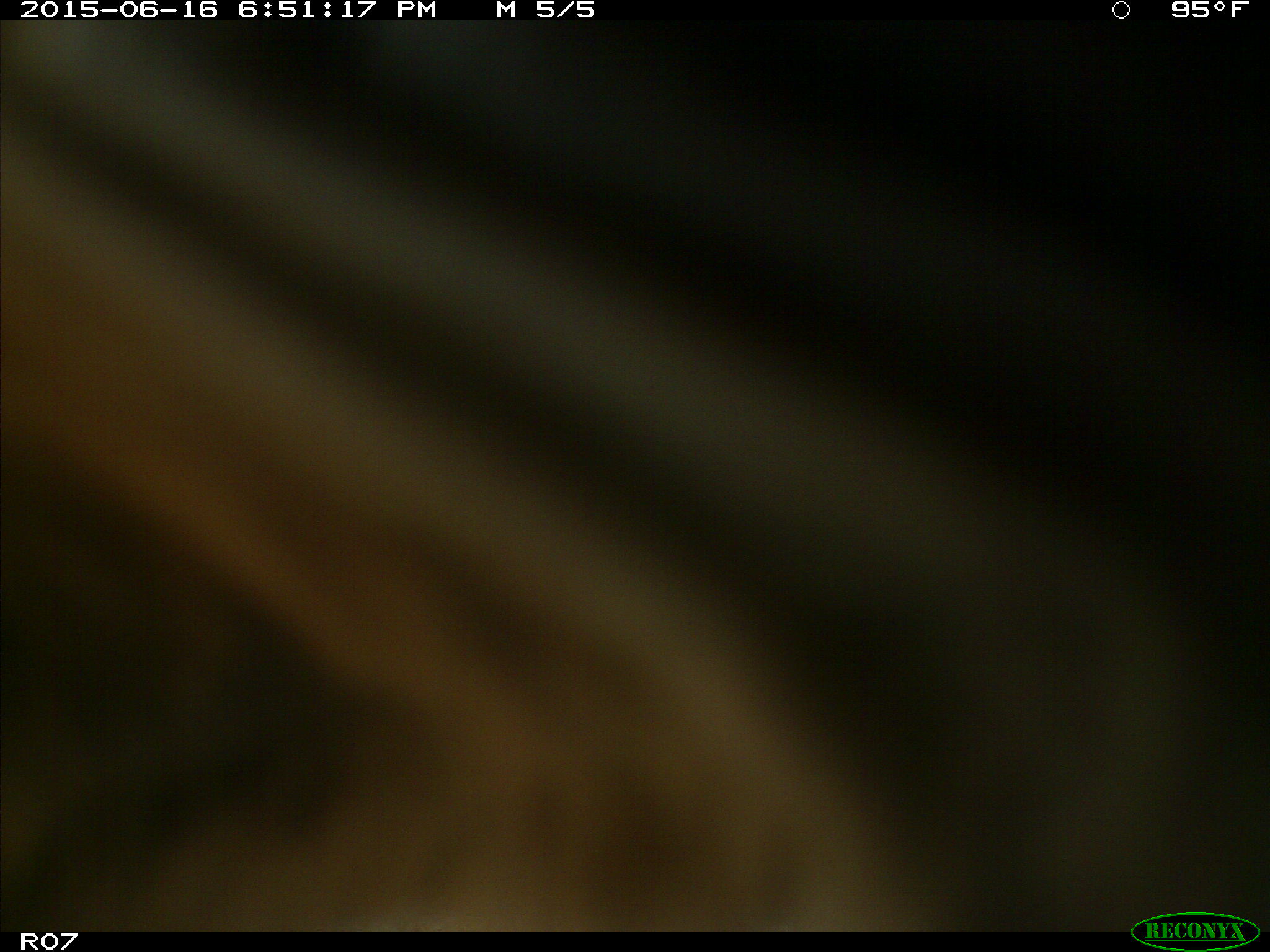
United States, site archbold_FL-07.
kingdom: Animalia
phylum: Chordata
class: Mammalia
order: Artiodactyla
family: Bovidae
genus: Bos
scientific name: Bos taurus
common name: domestic cow